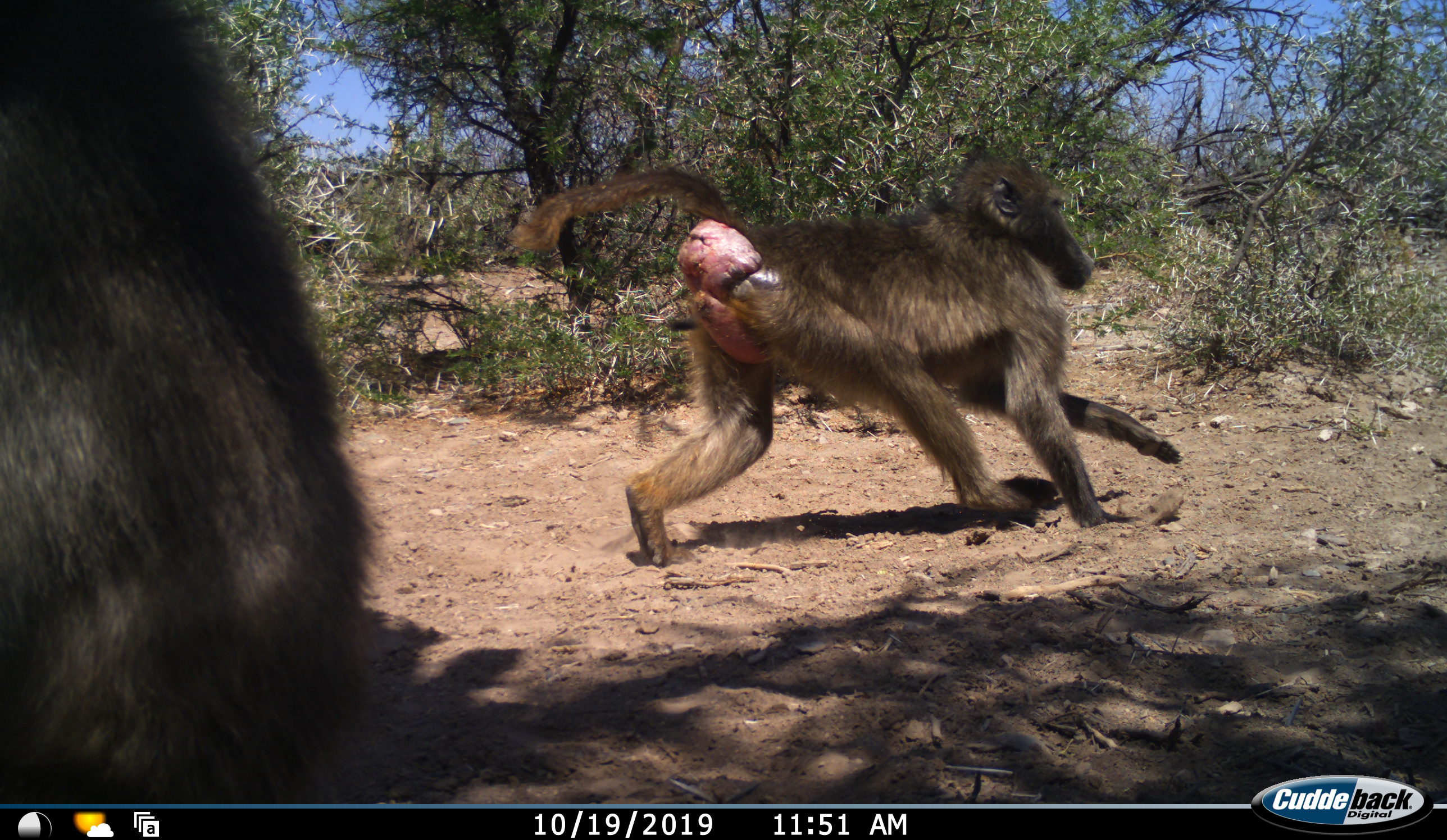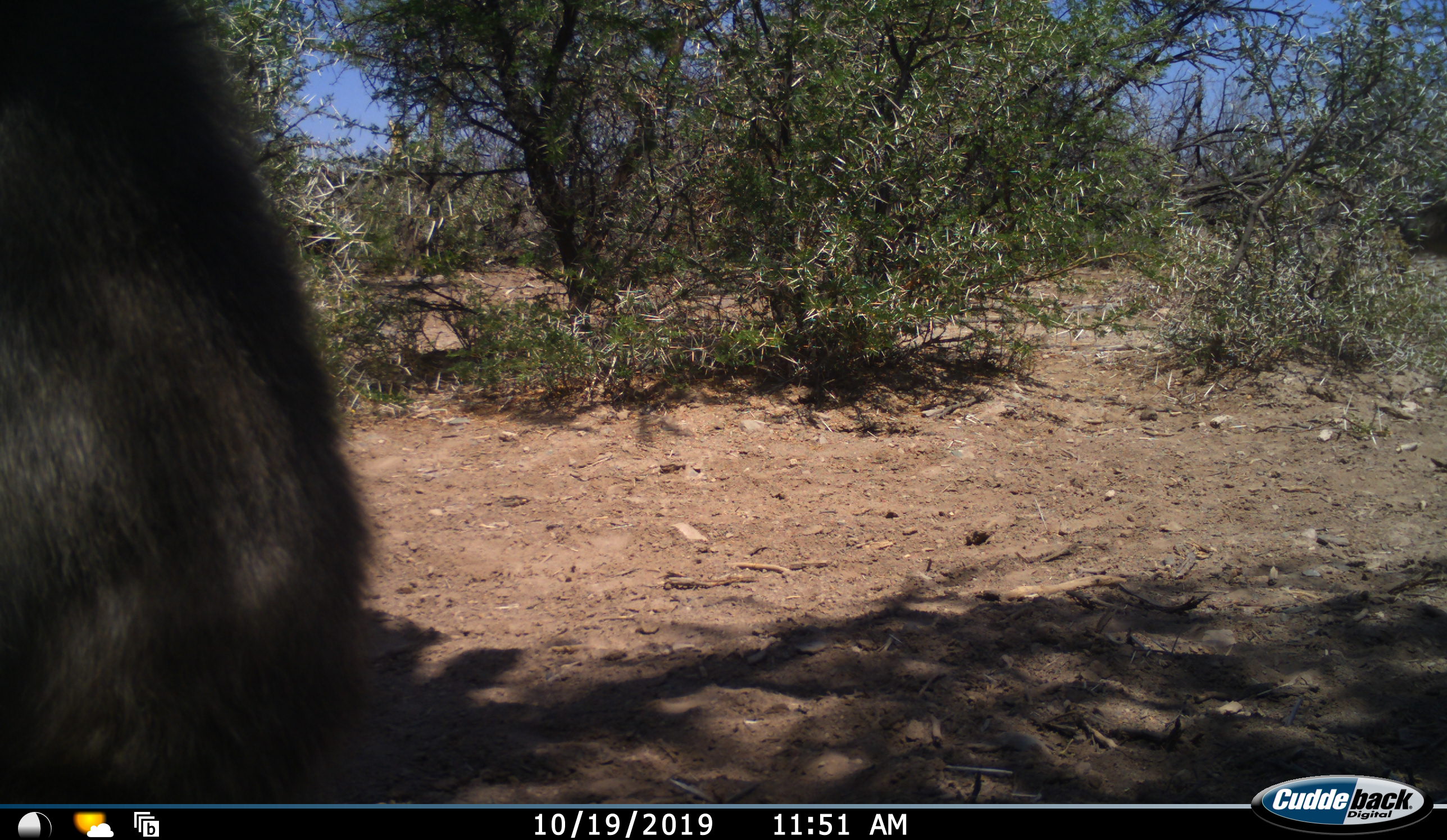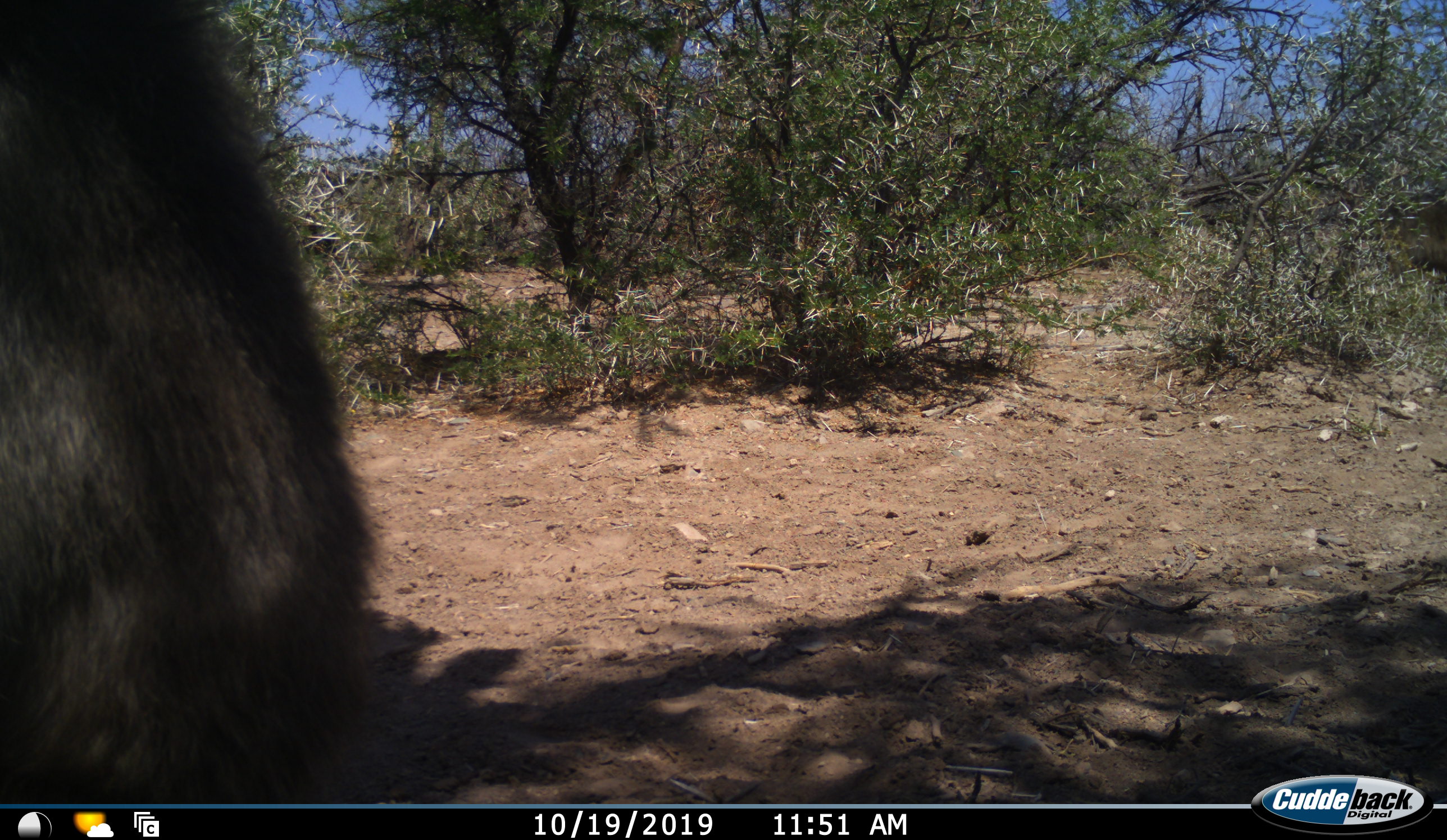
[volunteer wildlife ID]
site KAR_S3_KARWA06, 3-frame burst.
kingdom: Animalia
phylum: Chordata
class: Mammalia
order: Primates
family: Cercopithecidae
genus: Papio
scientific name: Papio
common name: baboon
Baboon (Papio), count 2. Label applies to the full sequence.